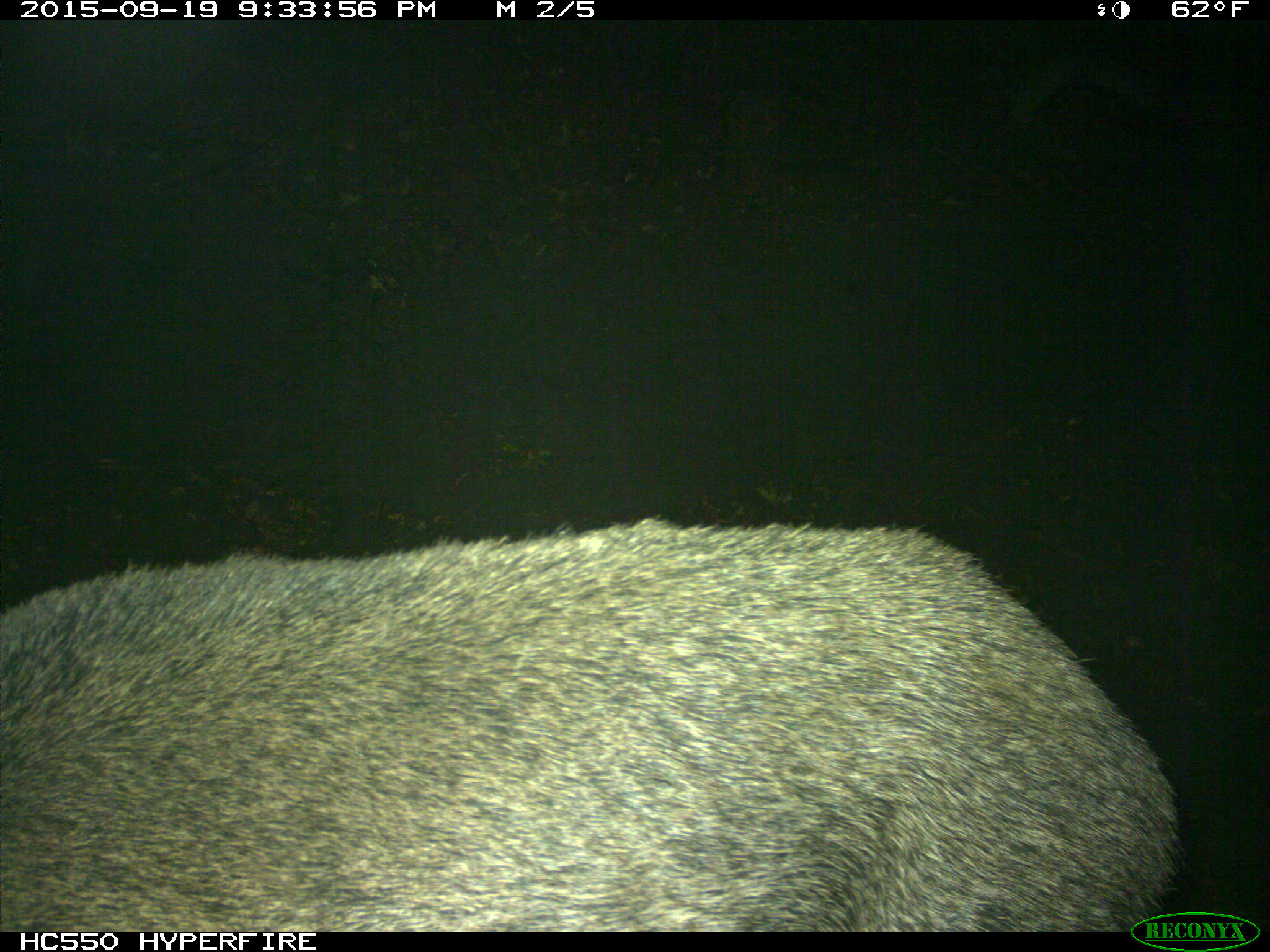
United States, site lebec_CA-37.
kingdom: Animalia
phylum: Chordata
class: Mammalia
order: Artiodactyla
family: Suidae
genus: Sus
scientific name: Sus scrofa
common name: wild boar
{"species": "Sus scrofa (wild boar)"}